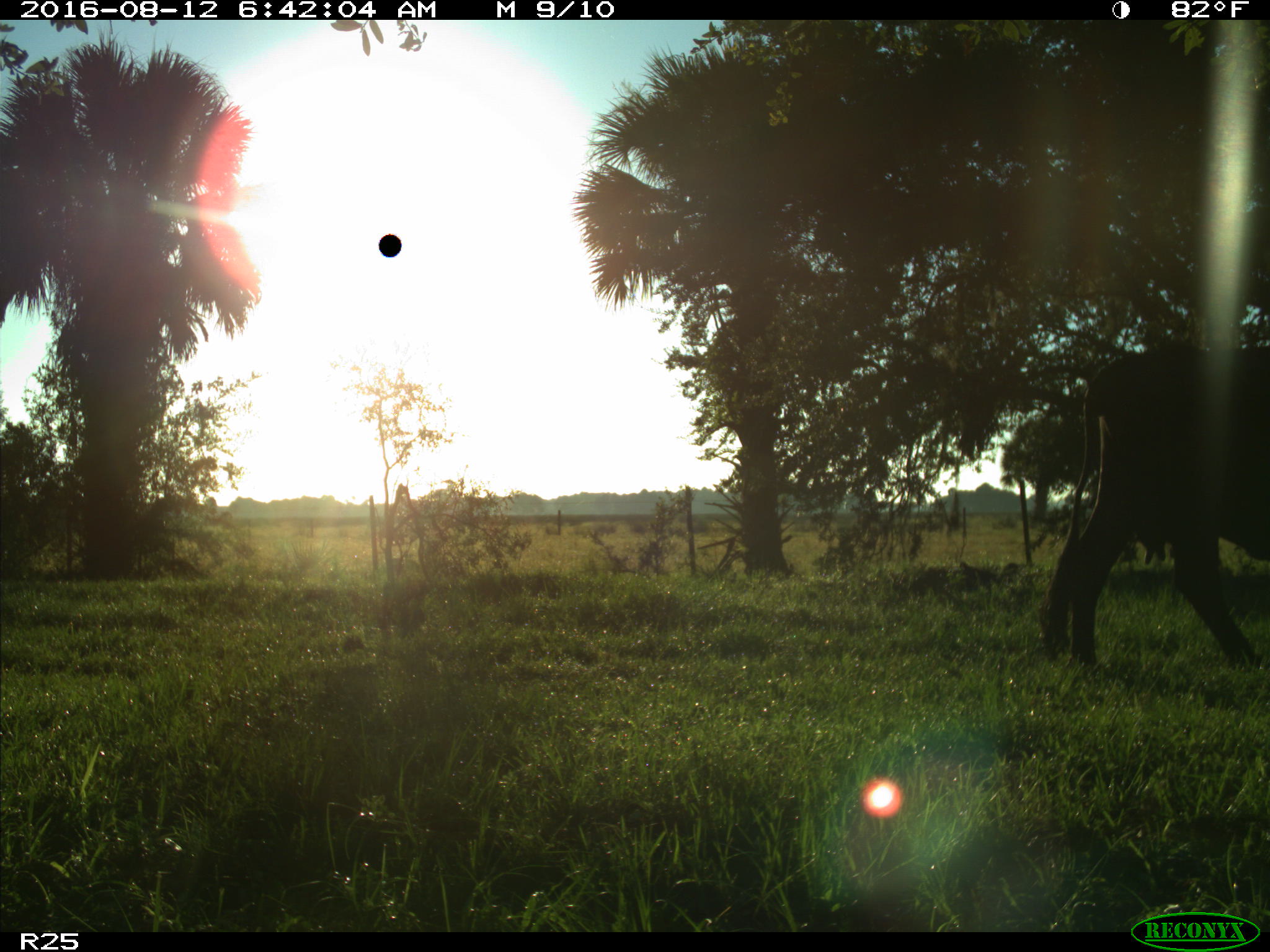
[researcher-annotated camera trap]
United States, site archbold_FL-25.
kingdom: Animalia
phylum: Chordata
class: Mammalia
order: Artiodactyla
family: Bovidae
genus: Bos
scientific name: Bos taurus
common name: domestic cow